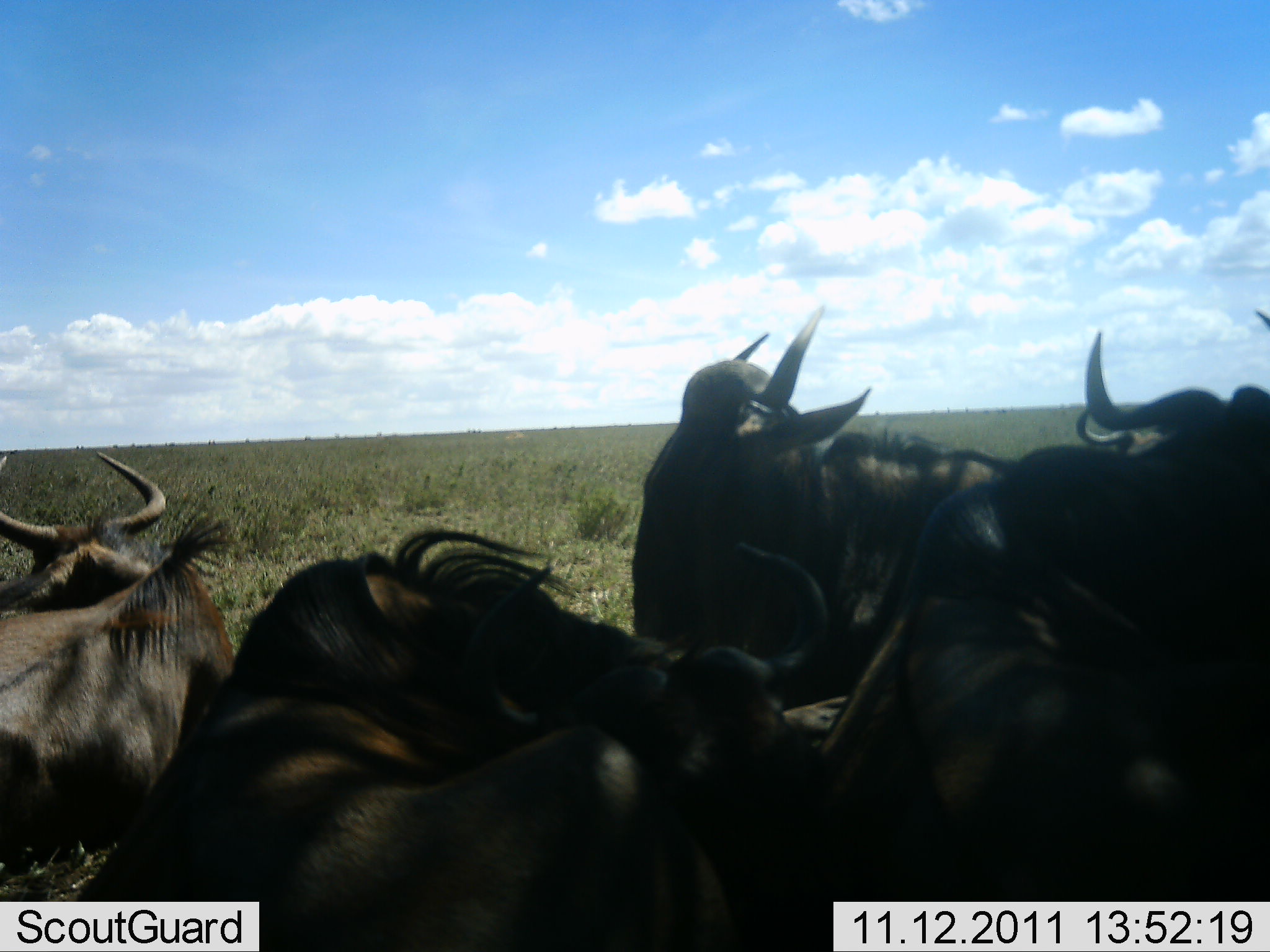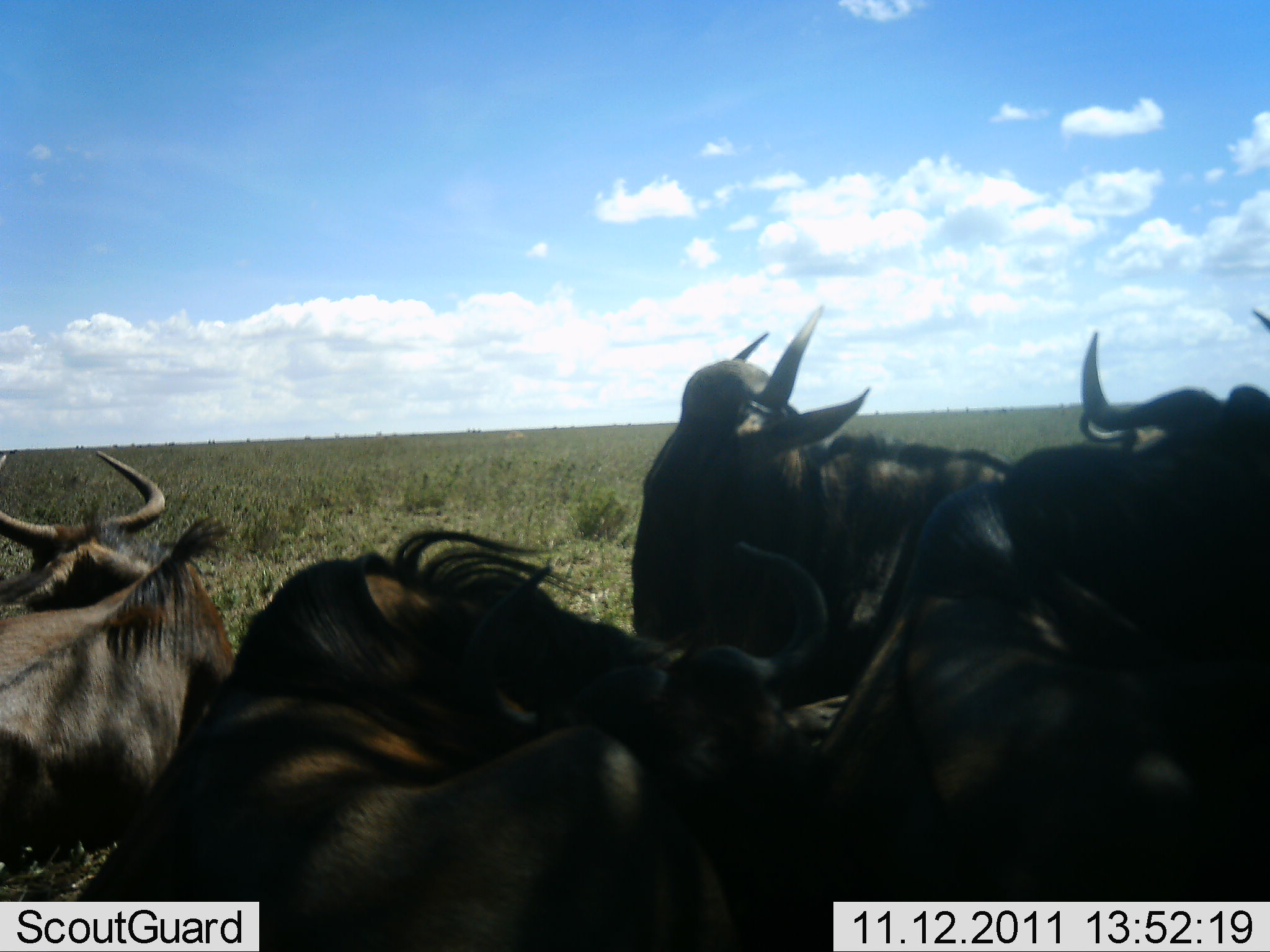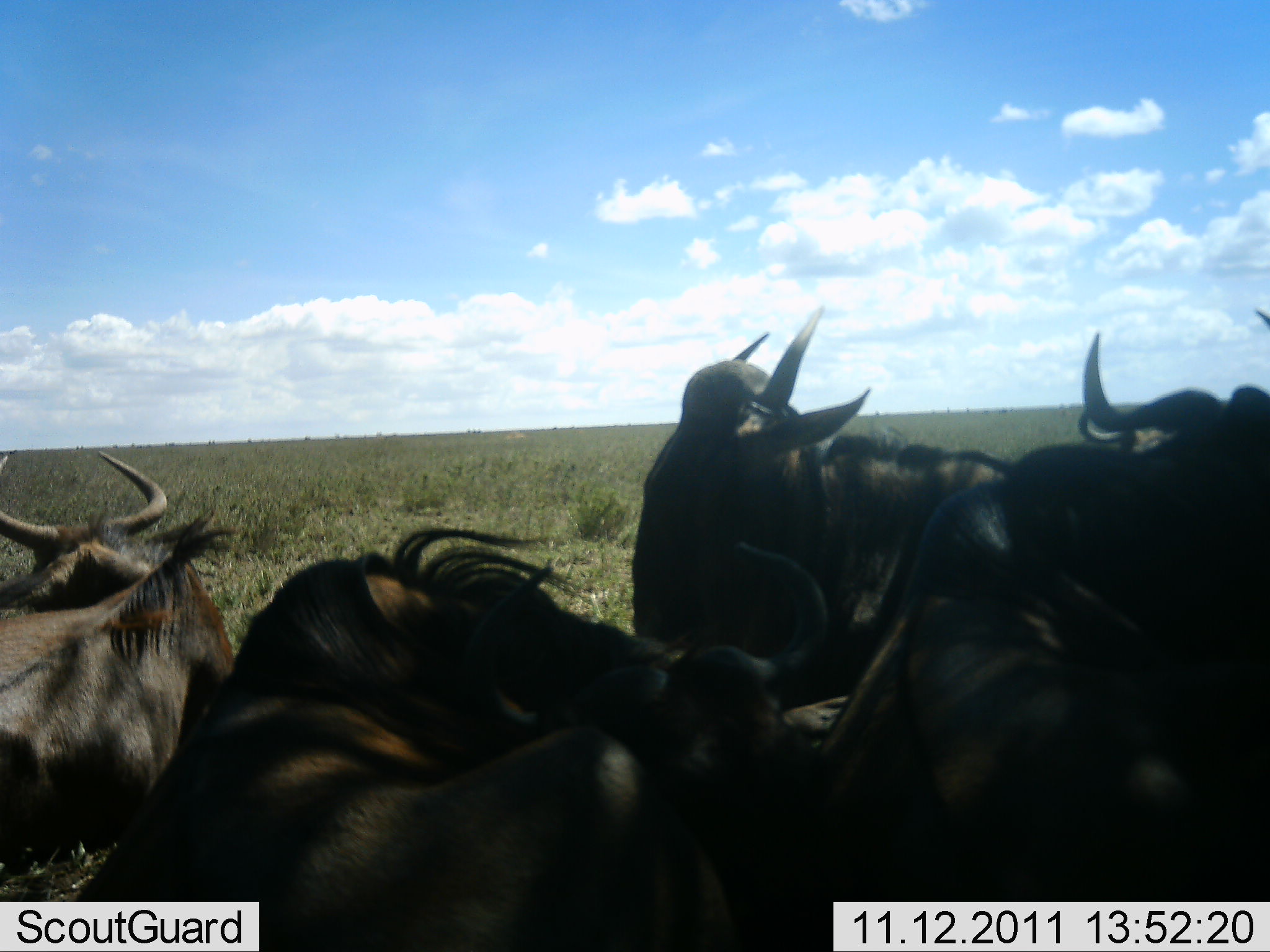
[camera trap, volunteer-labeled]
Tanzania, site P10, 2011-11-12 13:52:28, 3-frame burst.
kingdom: Animalia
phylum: Chordata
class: Mammalia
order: Artiodactyla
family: Bovidae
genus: Connochaetes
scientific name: Connochaetes taurinus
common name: blue wildebeest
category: wildebeest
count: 5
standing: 12%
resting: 81%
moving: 0%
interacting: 19%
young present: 0%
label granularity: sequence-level